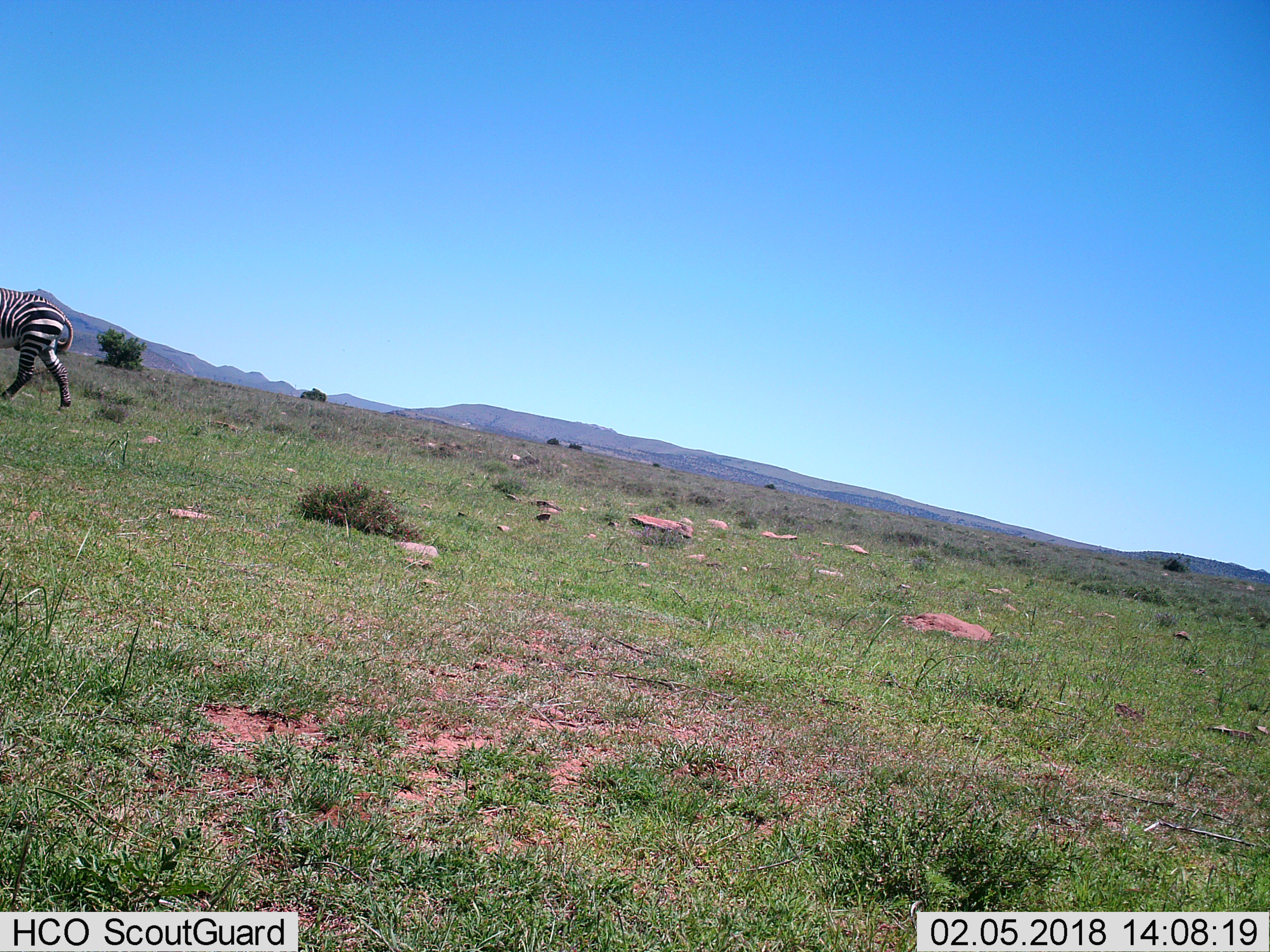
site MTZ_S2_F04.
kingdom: Animalia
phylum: Chordata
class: Mammalia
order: Perissodactyla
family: Equidae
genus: Equus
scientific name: Equus zebra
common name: mountain zebra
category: zebramountain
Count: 1.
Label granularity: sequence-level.